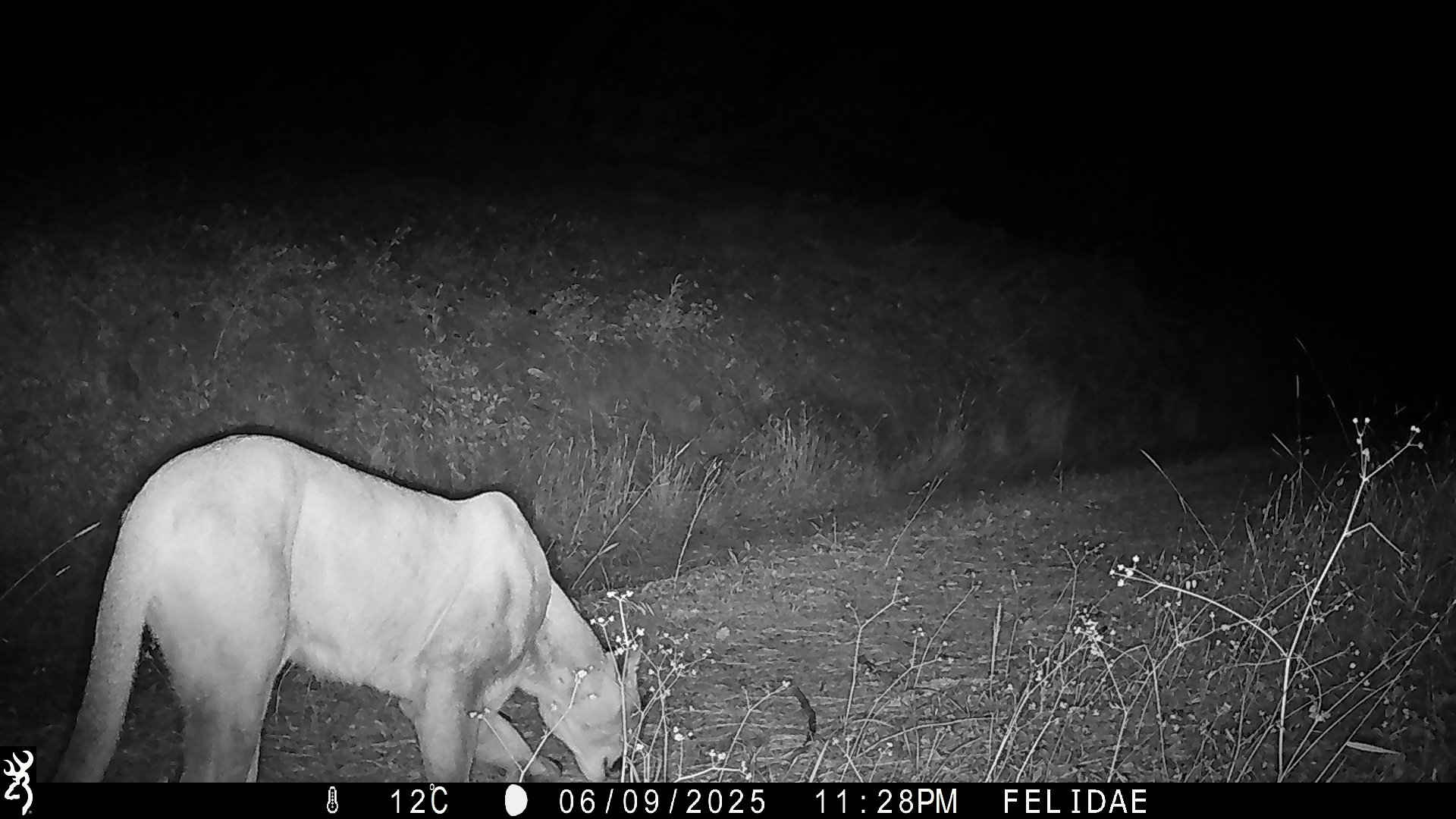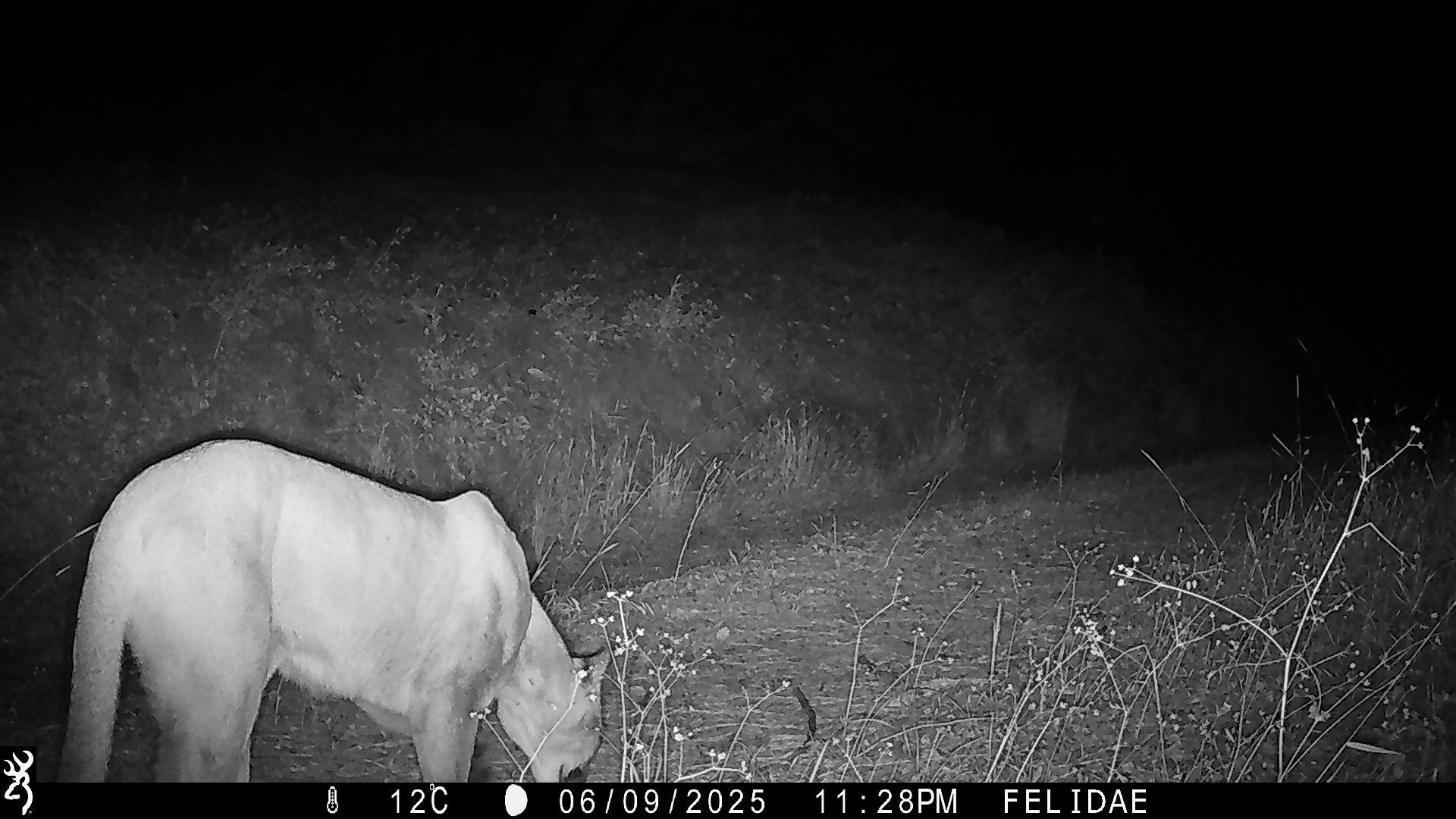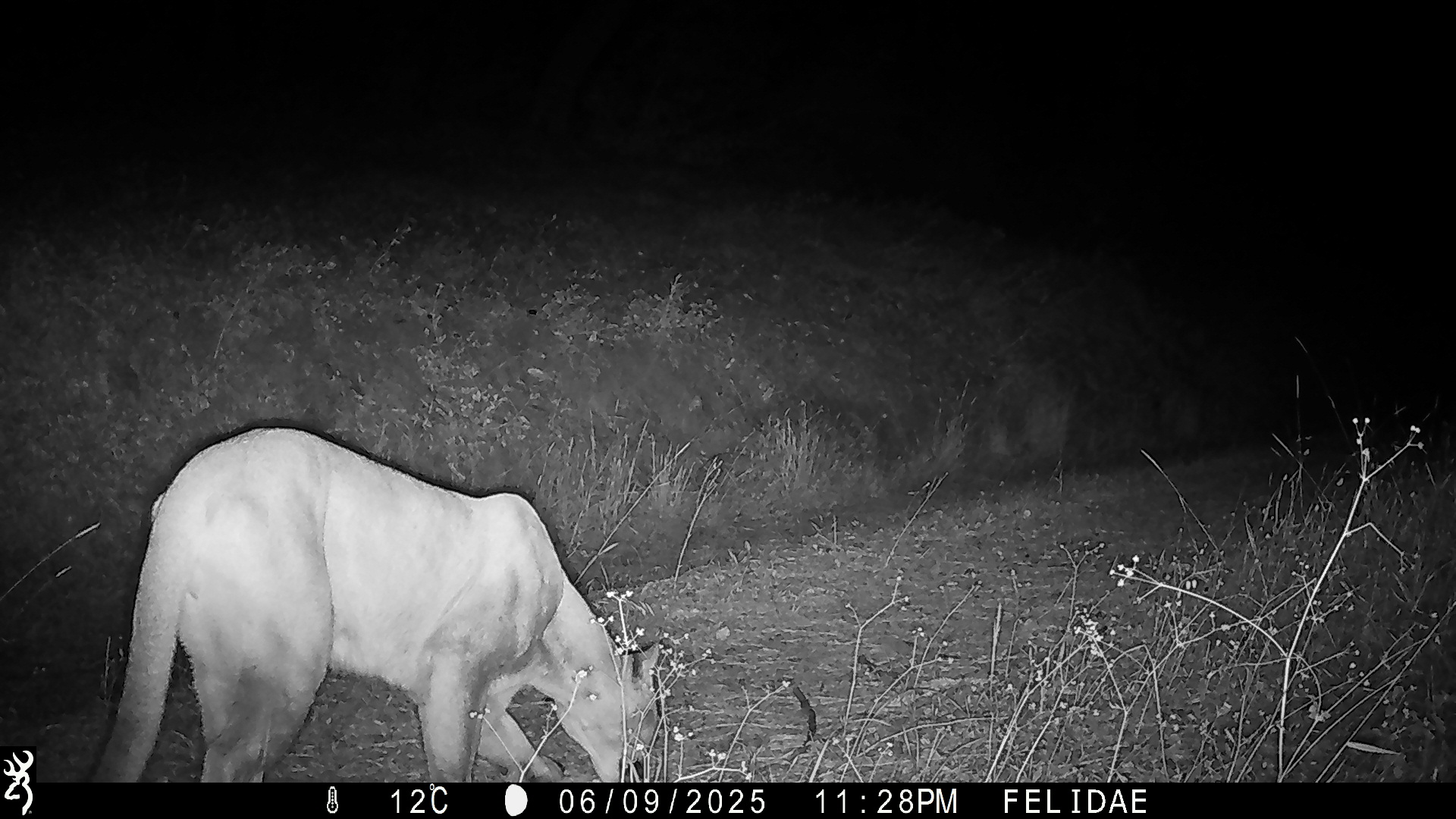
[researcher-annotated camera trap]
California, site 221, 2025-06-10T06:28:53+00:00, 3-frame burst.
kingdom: Animalia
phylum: Chordata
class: Mammalia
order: Carnivora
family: Felidae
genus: Puma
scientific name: Puma concolor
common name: puma